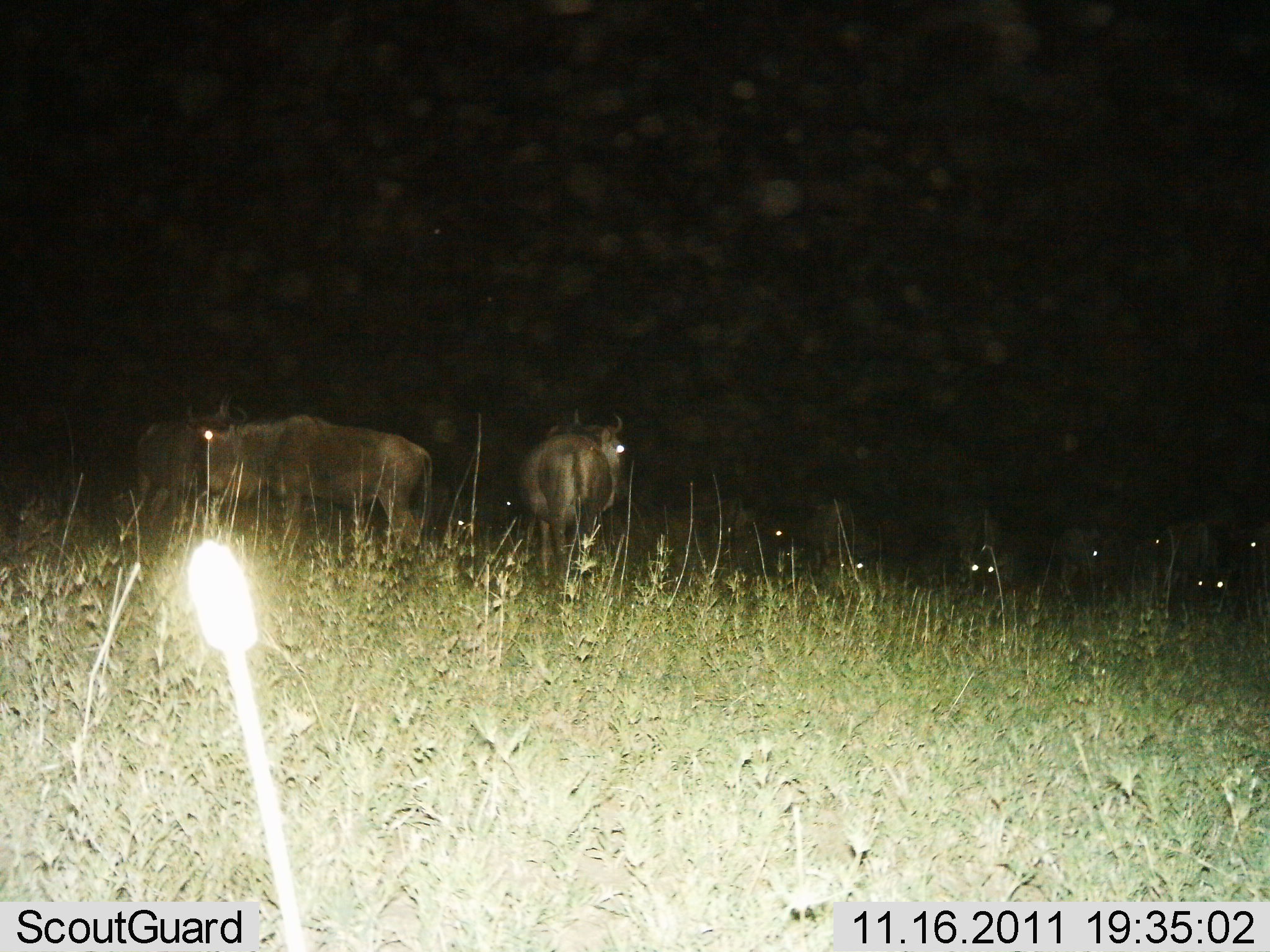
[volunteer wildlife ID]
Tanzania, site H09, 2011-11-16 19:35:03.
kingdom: Animalia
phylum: Chordata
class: Mammalia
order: Artiodactyla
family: Bovidae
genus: Connochaetes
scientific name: Connochaetes taurinus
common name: blue wildebeest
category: wildebeest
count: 11-50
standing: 75%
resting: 17%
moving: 8%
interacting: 0%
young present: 0%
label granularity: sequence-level